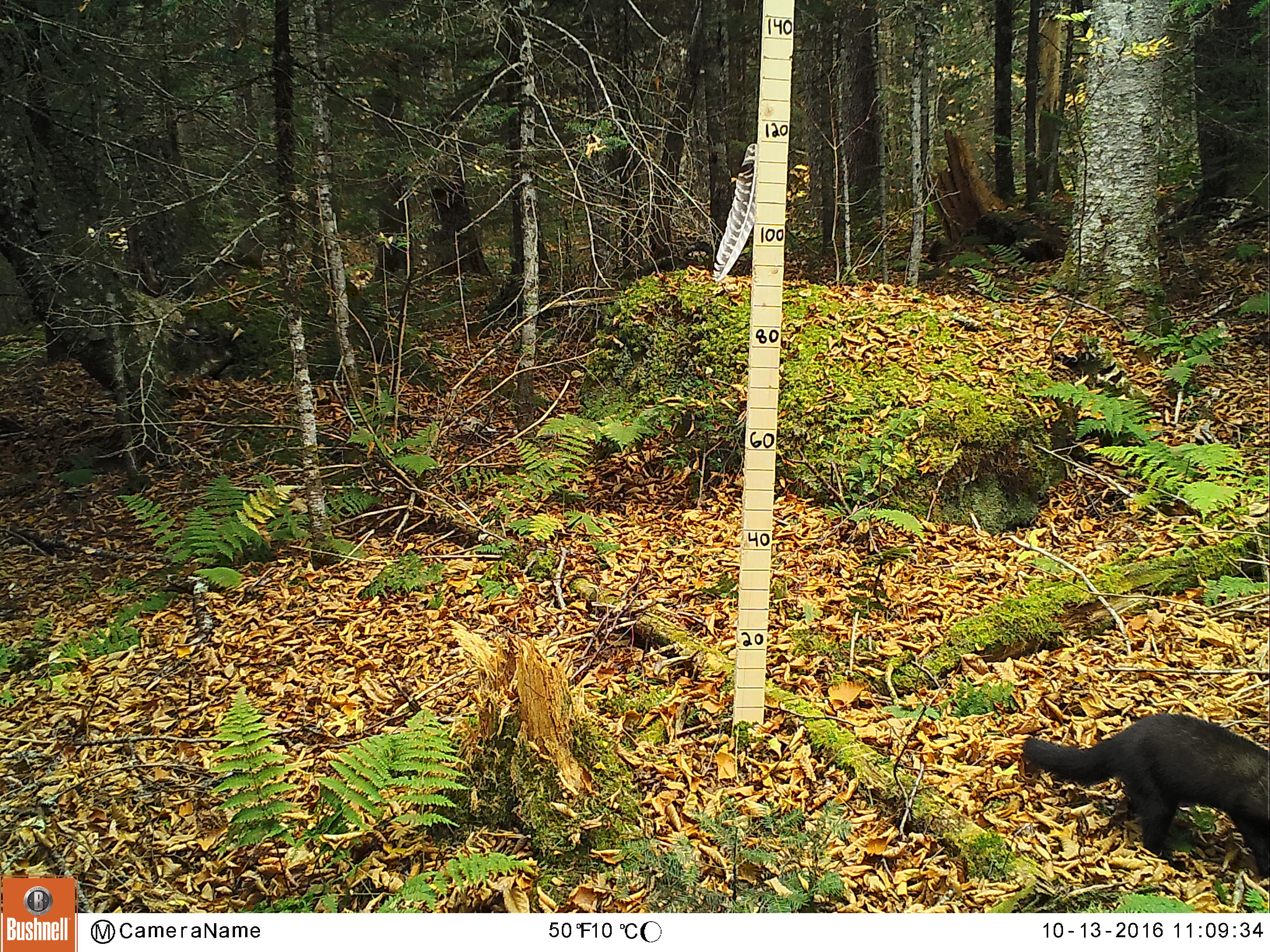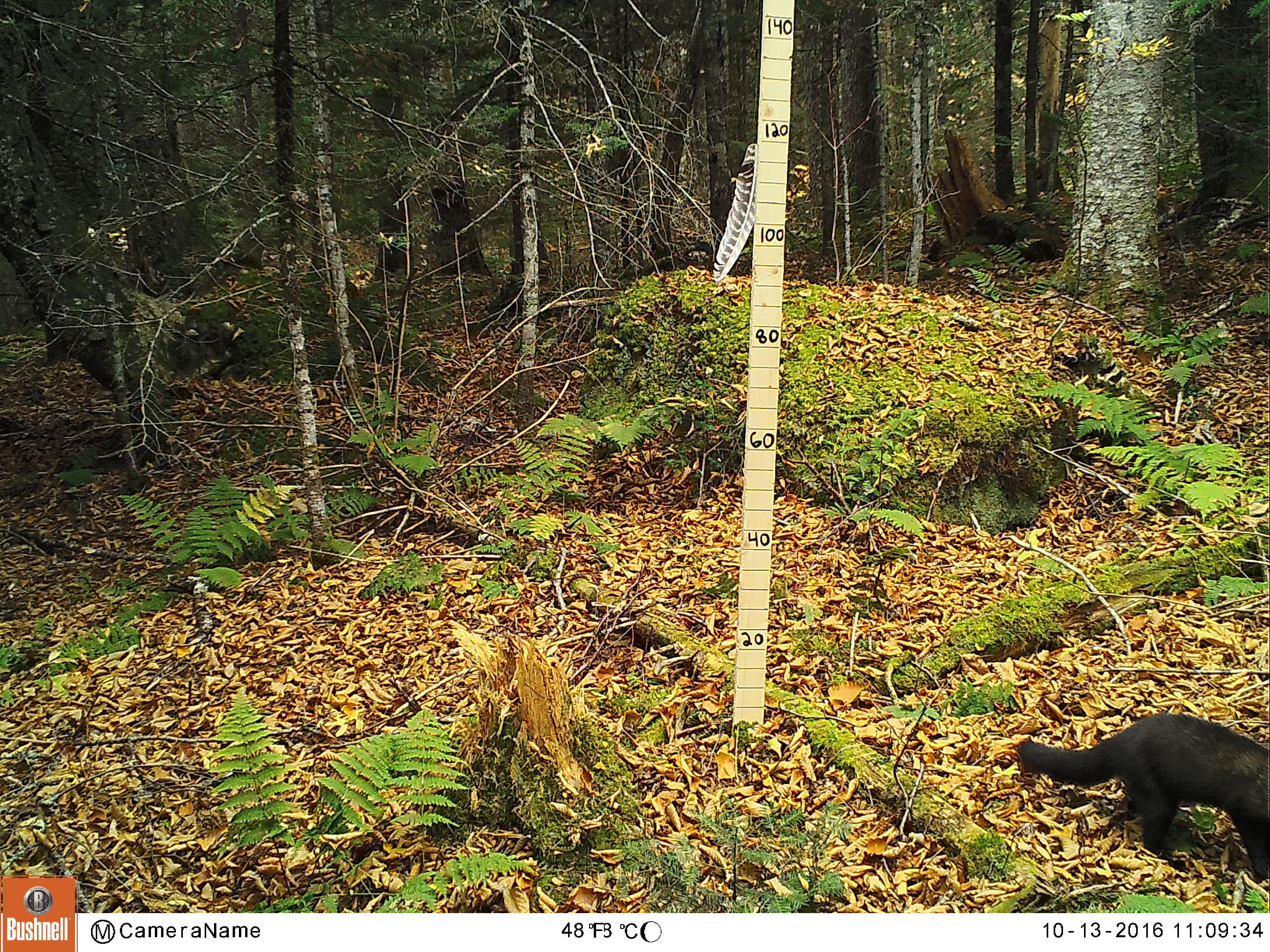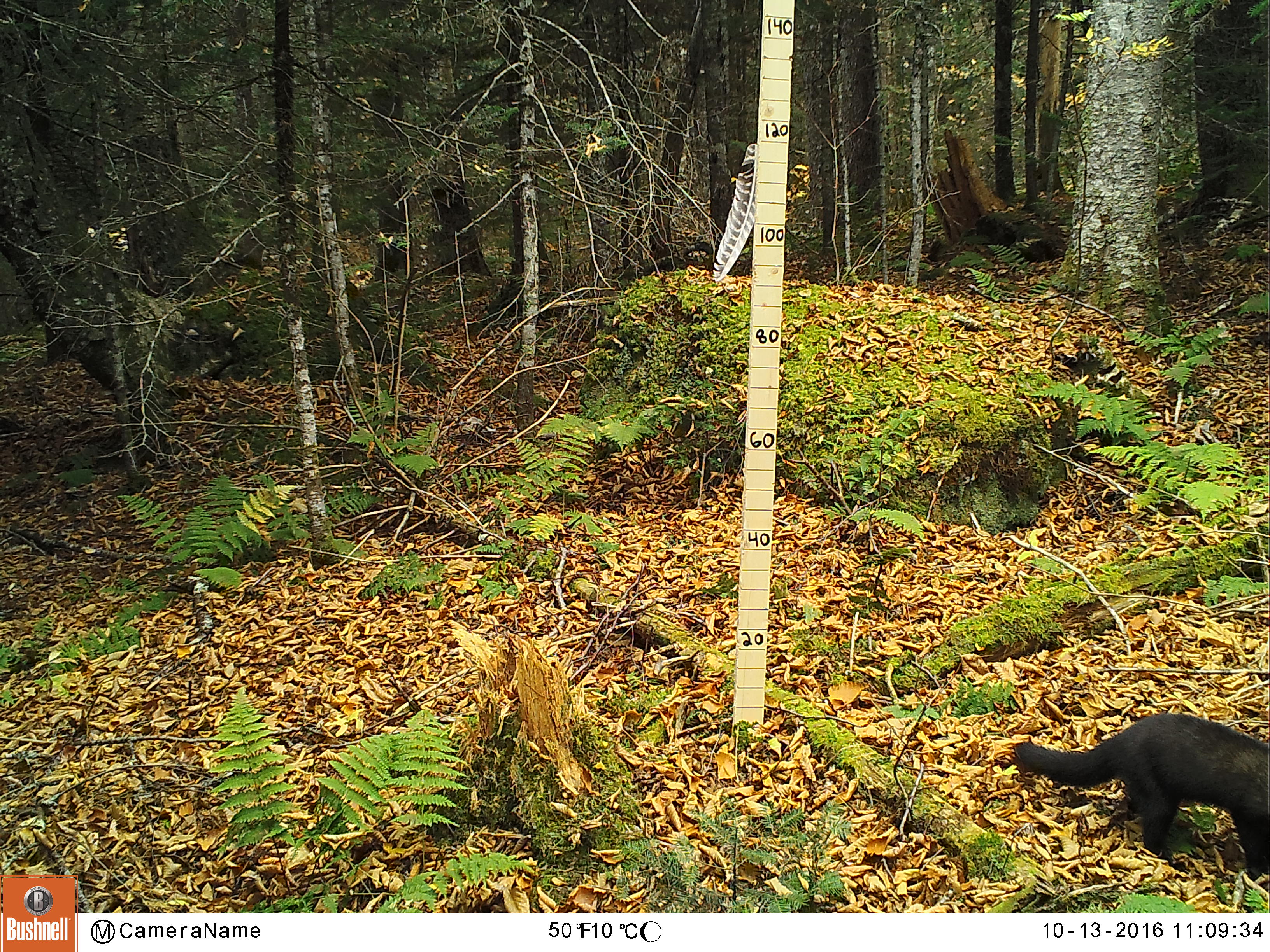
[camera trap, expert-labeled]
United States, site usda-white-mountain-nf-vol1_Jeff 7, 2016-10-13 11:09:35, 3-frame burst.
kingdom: Animalia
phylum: Chordata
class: Mammalia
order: Carnivora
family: Mustelidae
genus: Pekania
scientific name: Pekania pennanti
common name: fisher